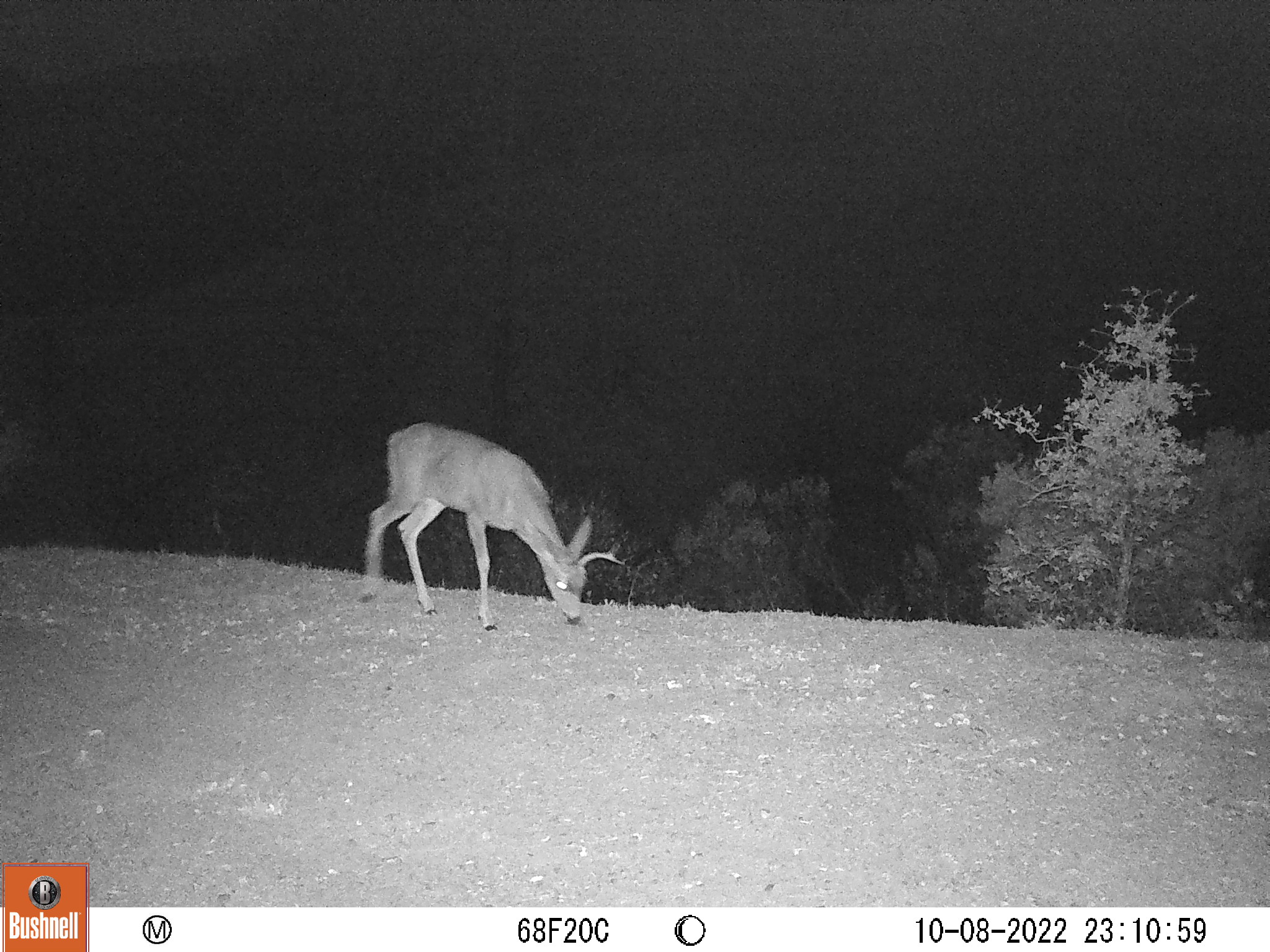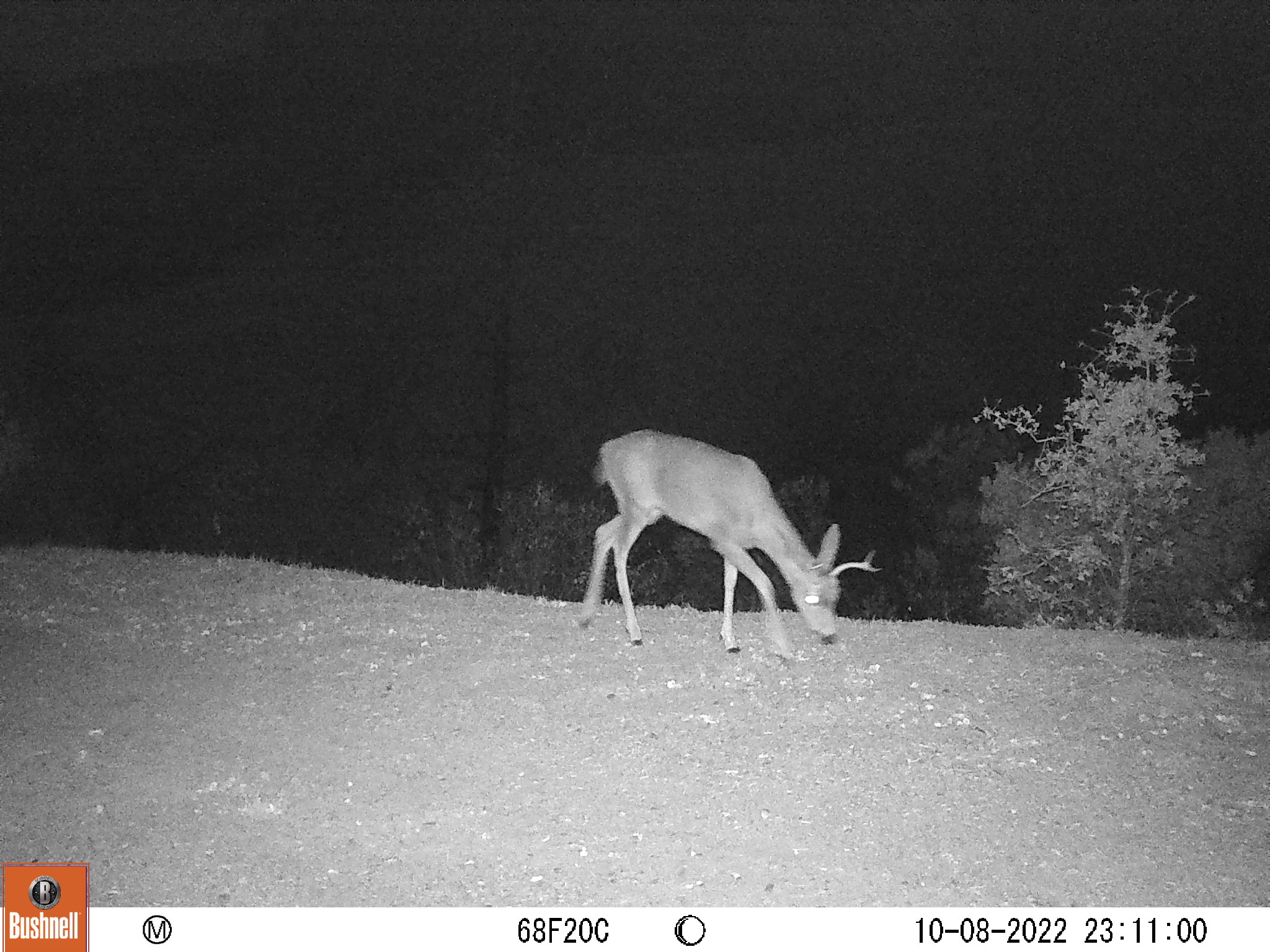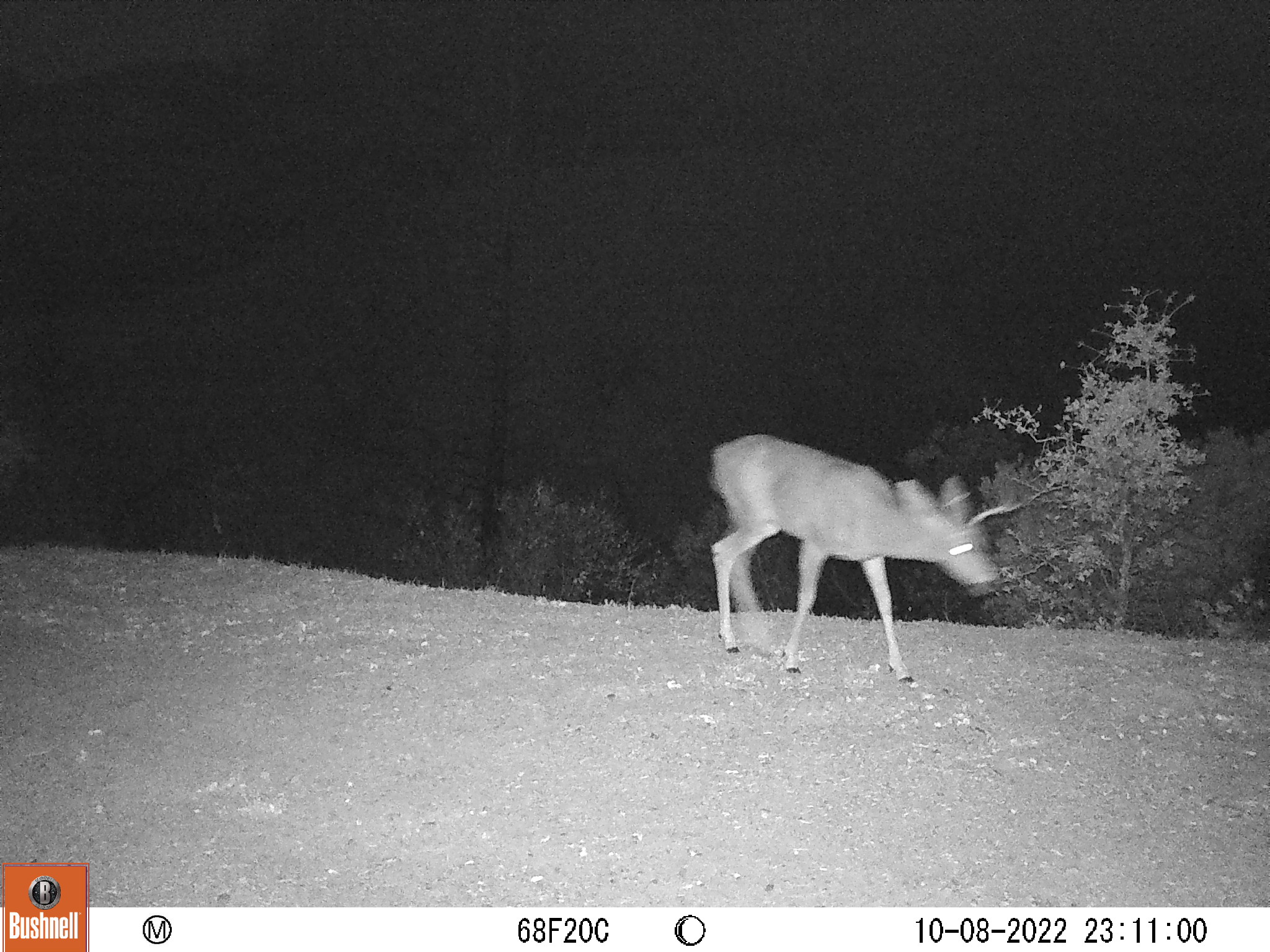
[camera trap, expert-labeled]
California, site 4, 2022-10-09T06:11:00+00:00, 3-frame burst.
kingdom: Animalia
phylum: Chordata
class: Mammalia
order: Artiodactyla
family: Cervidae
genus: Odocoileus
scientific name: Odocoileus hemionus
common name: mule deer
Mule deer (Odocoileus hemionus).